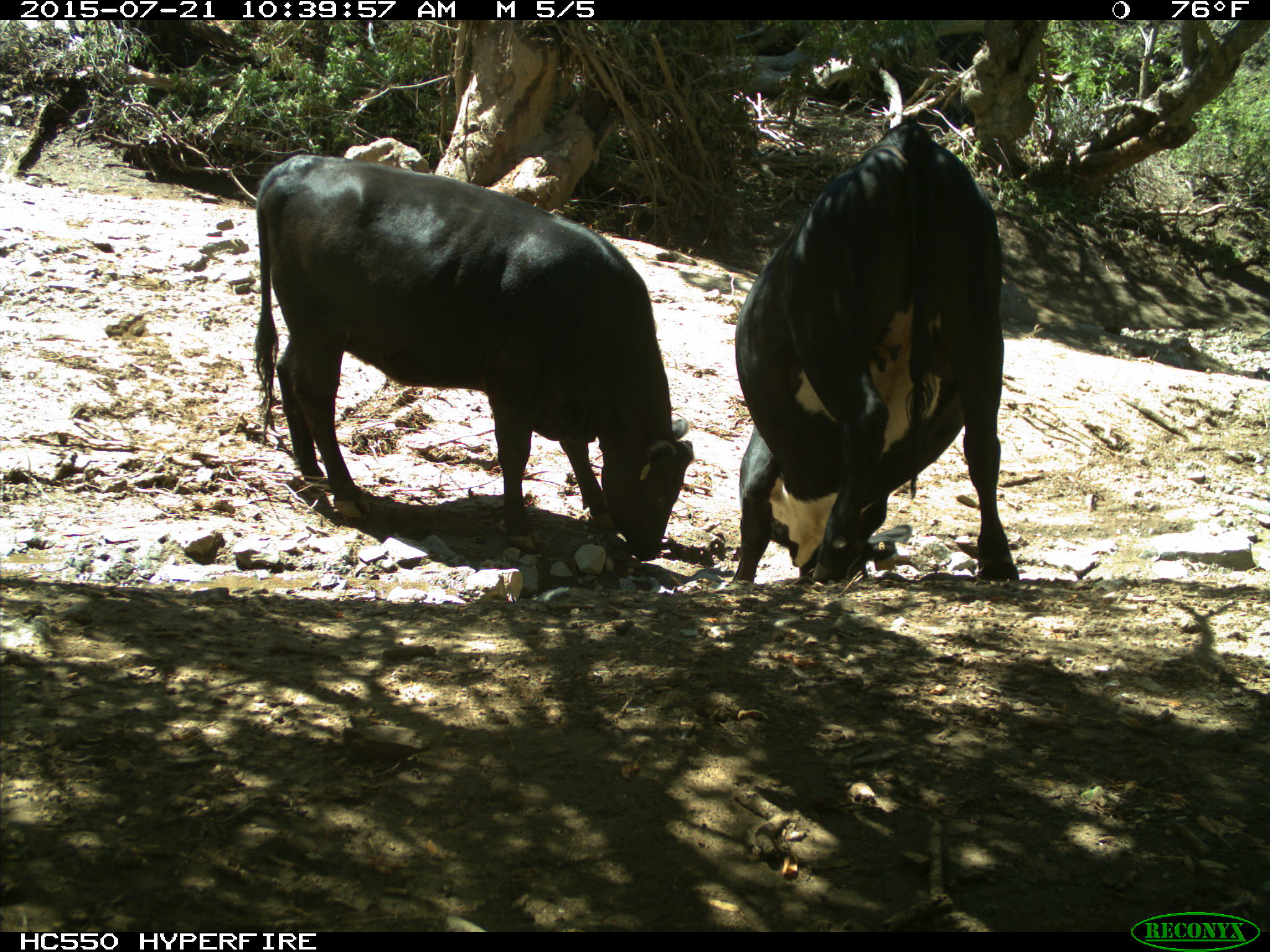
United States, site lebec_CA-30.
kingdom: Animalia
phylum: Chordata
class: Mammalia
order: Artiodactyla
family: Bovidae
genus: Bos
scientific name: Bos taurus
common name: domestic cow